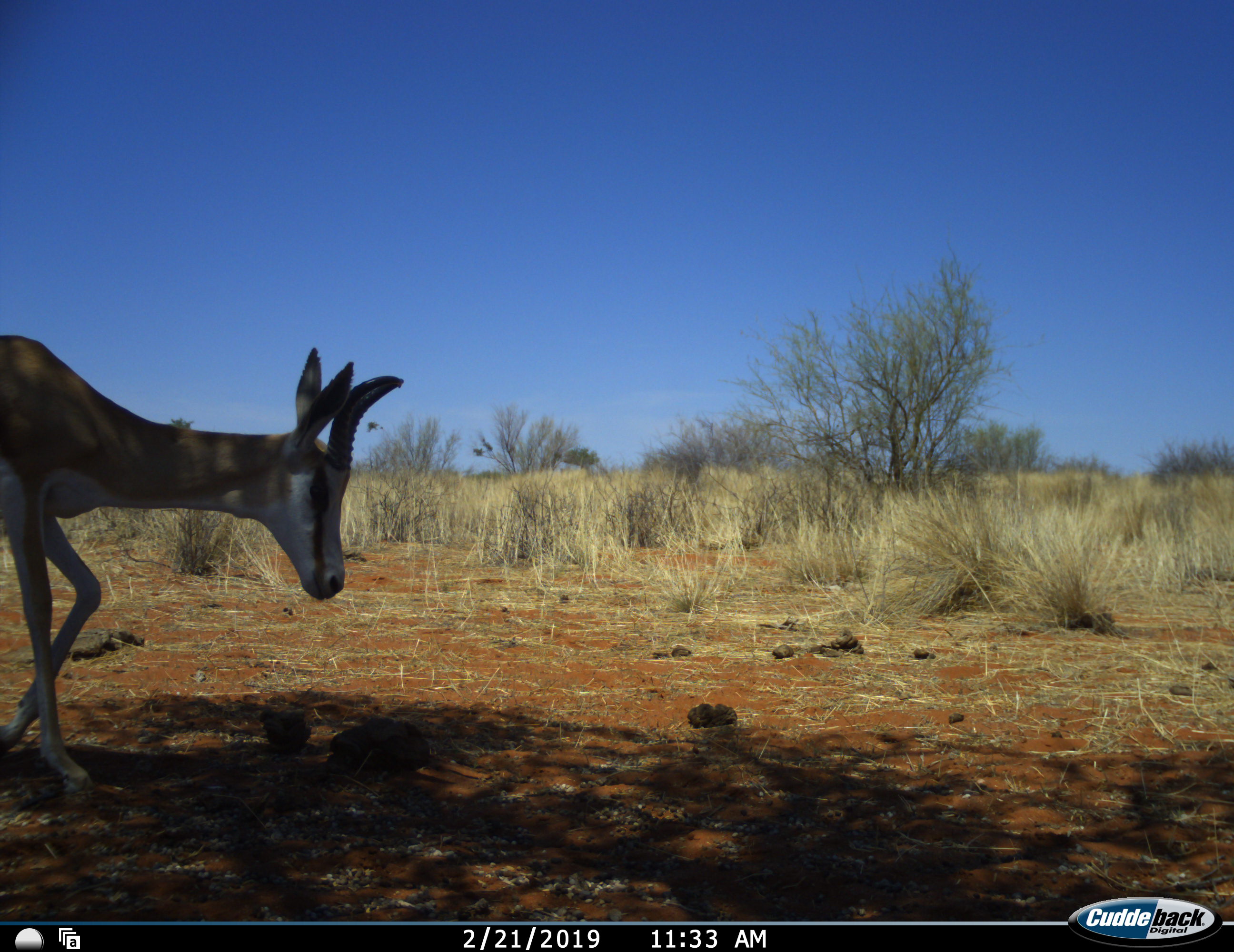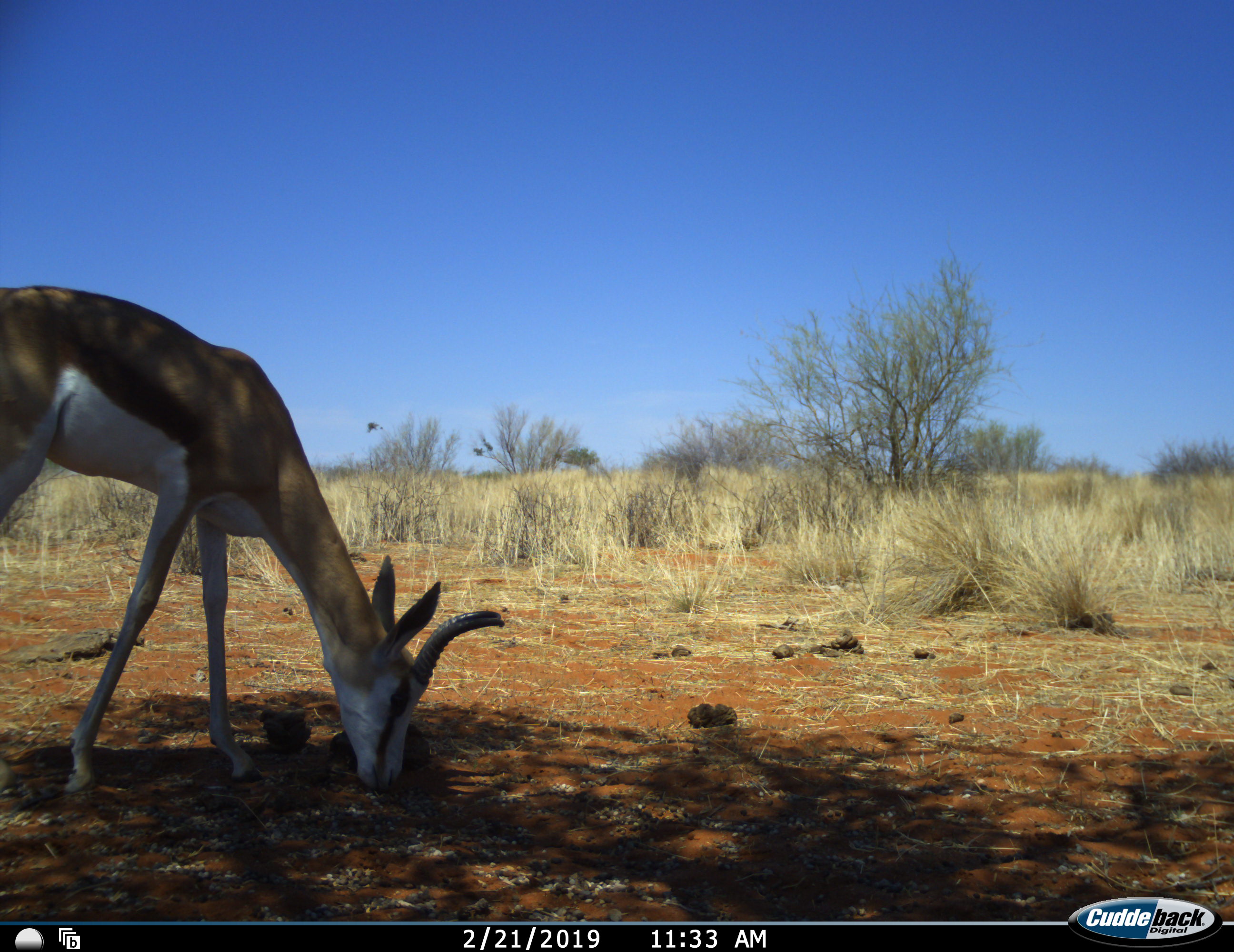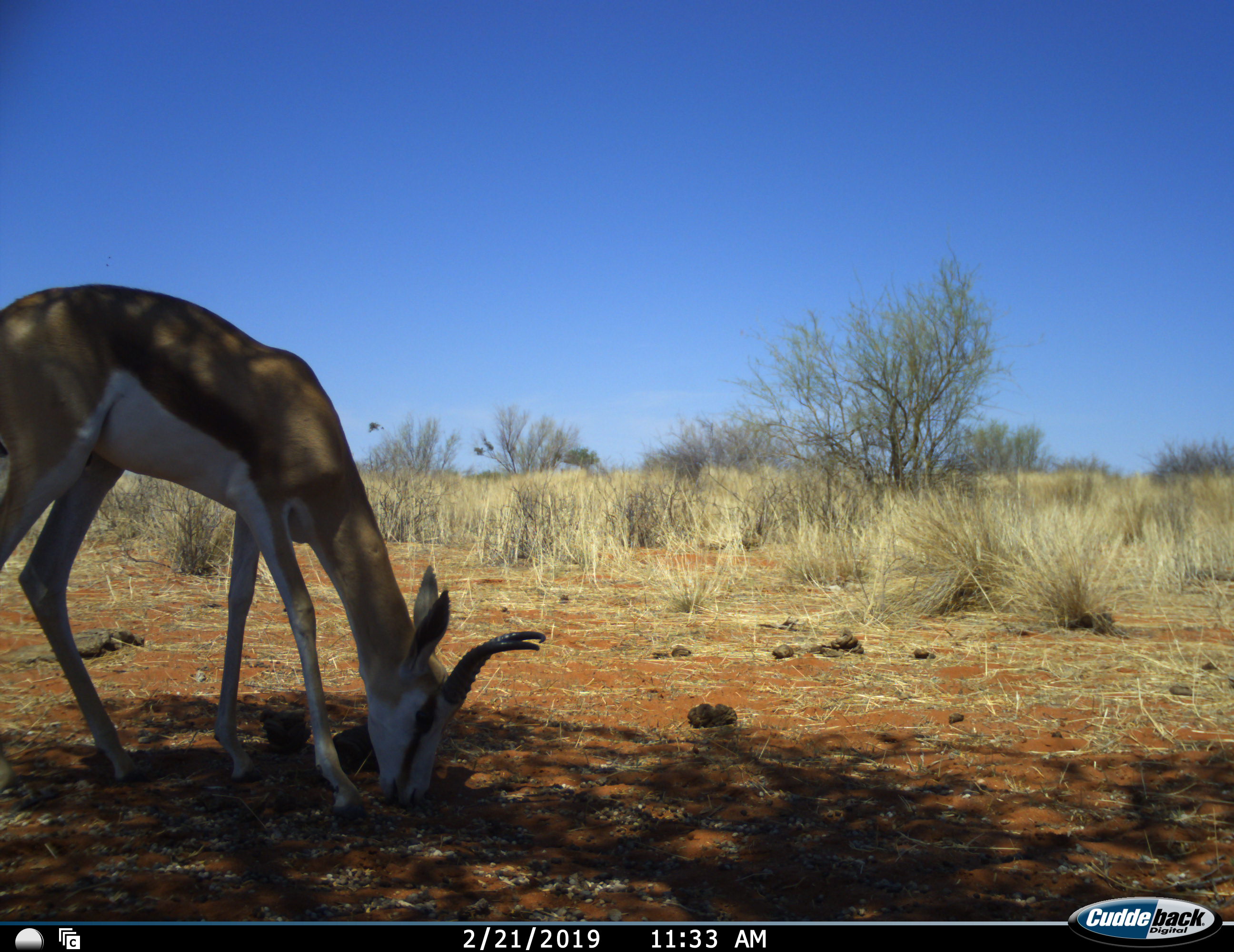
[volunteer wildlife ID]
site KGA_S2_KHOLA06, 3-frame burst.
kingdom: Animalia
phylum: Chordata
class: Mammalia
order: Artiodactyla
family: Bovidae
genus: Antidorcas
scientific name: Antidorcas marsupialis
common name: springbok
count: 1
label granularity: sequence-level